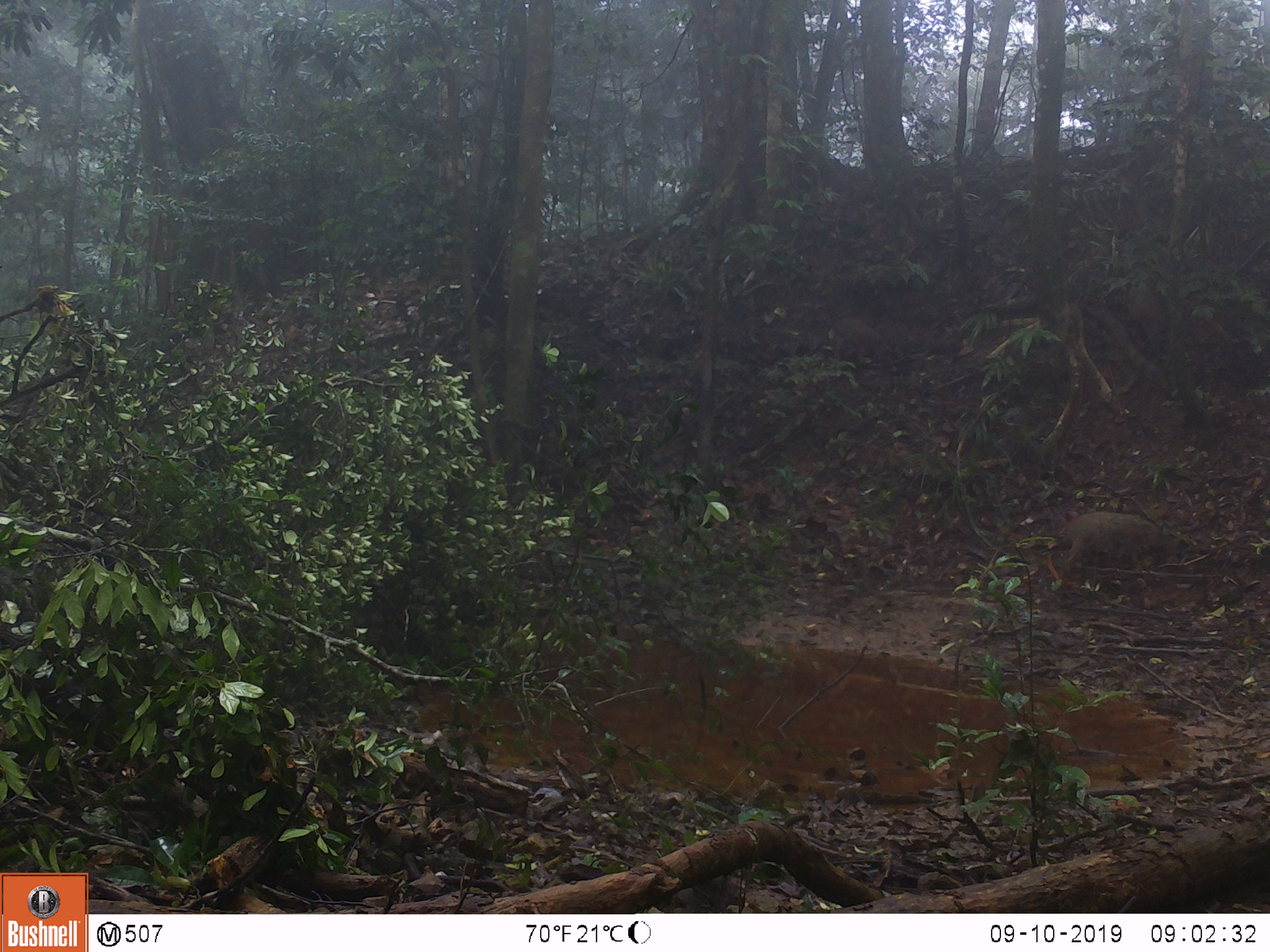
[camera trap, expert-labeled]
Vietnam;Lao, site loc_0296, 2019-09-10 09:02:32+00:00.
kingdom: Animalia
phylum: Chordata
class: Mammalia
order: Artiodactyla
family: Suidae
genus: Sus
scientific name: Sus scrofa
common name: eurasian wild pig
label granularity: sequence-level